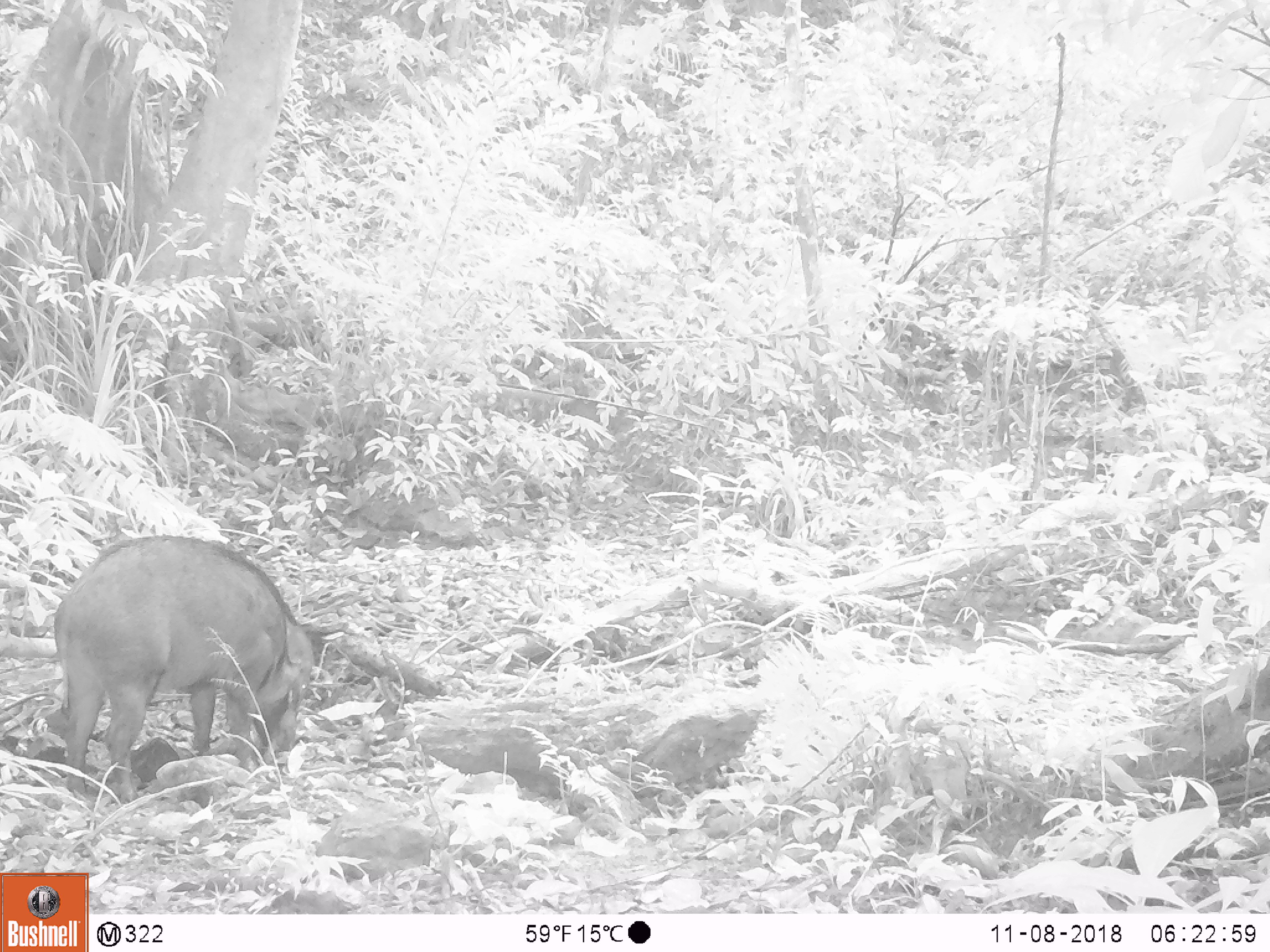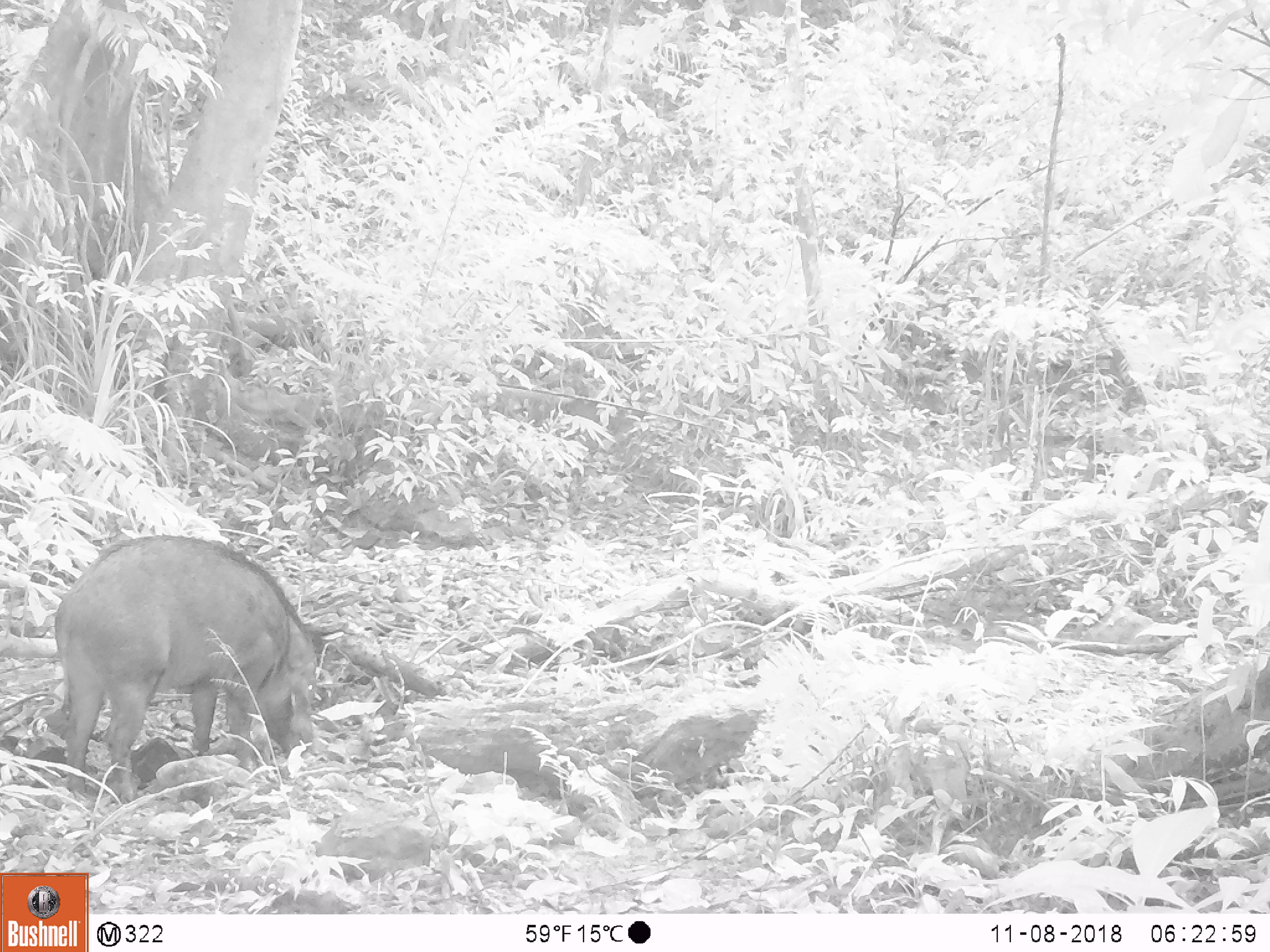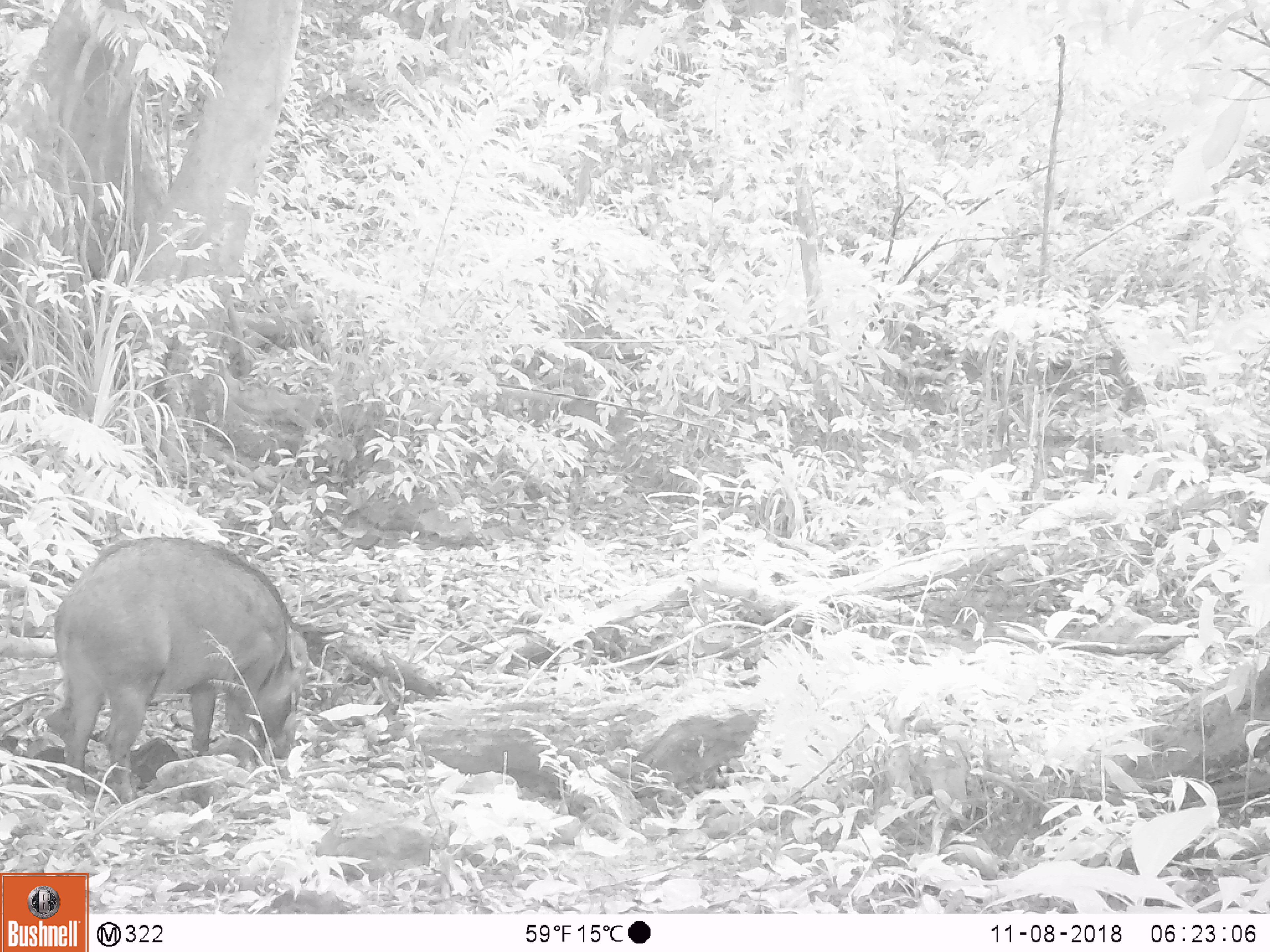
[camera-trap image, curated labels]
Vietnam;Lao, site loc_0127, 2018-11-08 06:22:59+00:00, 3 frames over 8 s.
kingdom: Animalia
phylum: Chordata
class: Mammalia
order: Artiodactyla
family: Suidae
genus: Sus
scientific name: Sus scrofa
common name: eurasian wild pig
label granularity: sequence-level